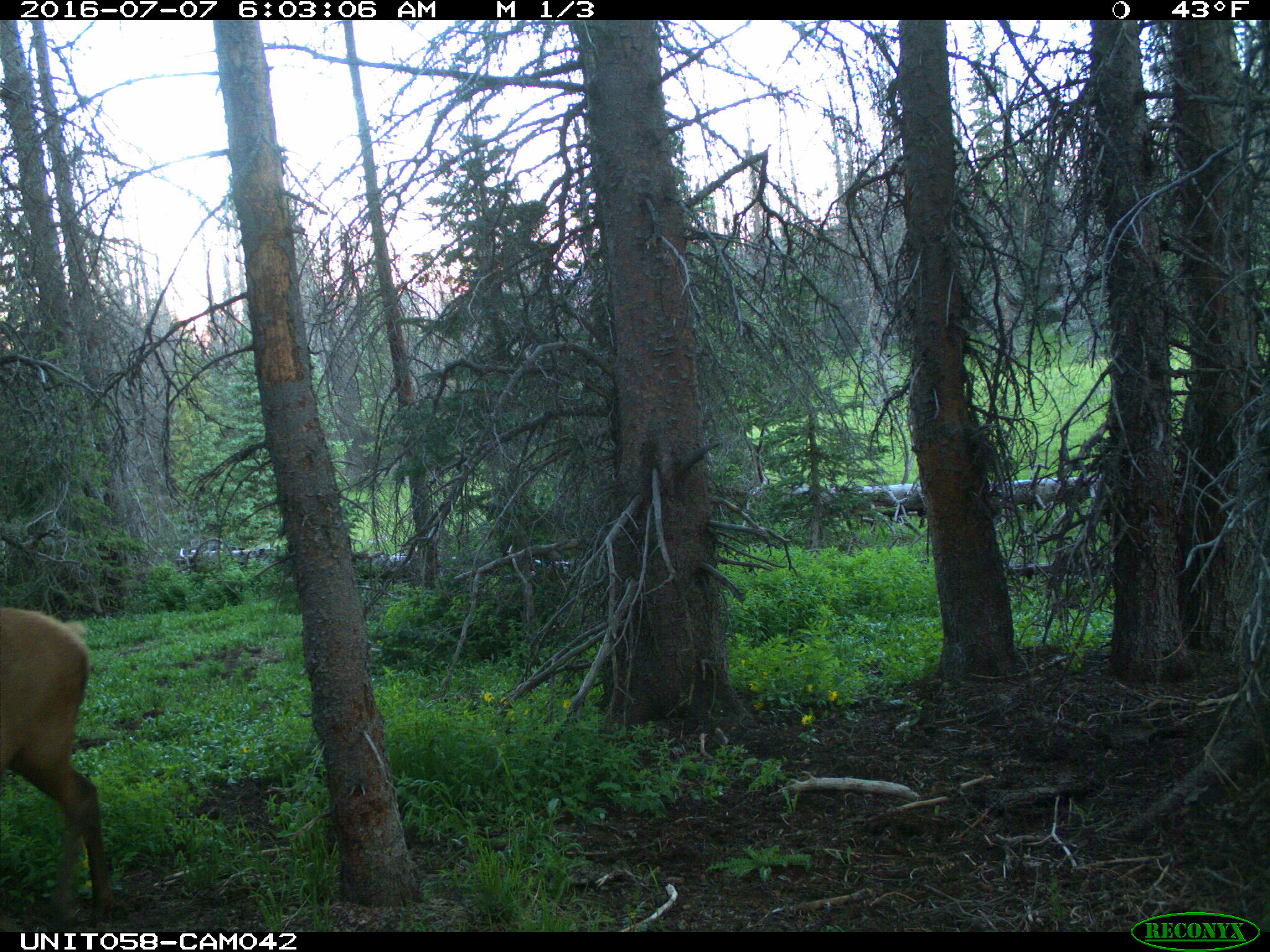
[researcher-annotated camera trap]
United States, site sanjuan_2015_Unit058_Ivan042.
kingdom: Animalia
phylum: Chordata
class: Mammalia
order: Artiodactyla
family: Cervidae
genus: Cervus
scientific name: Cervus elaphus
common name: red deer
Cervus elaphus (red deer).